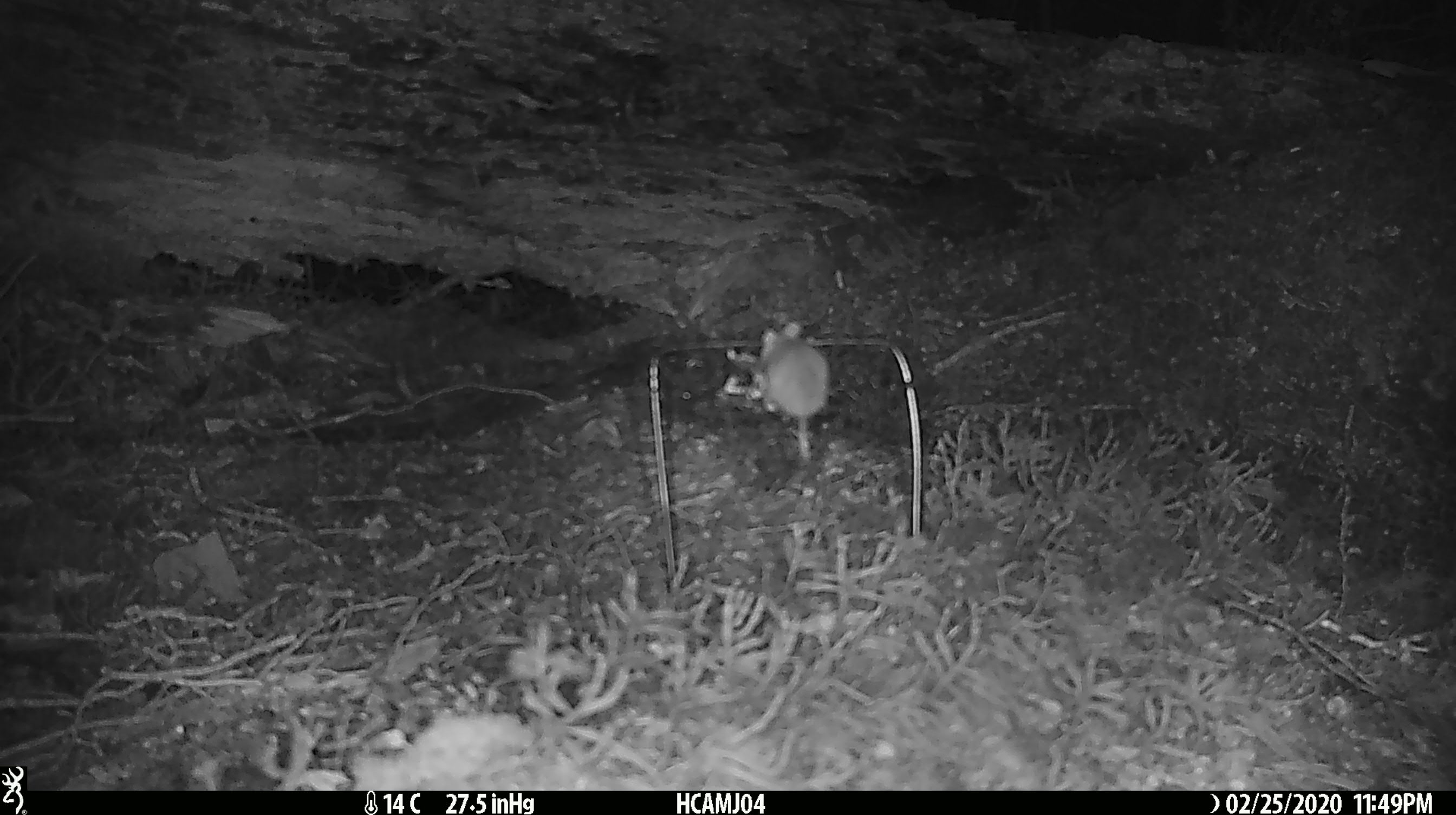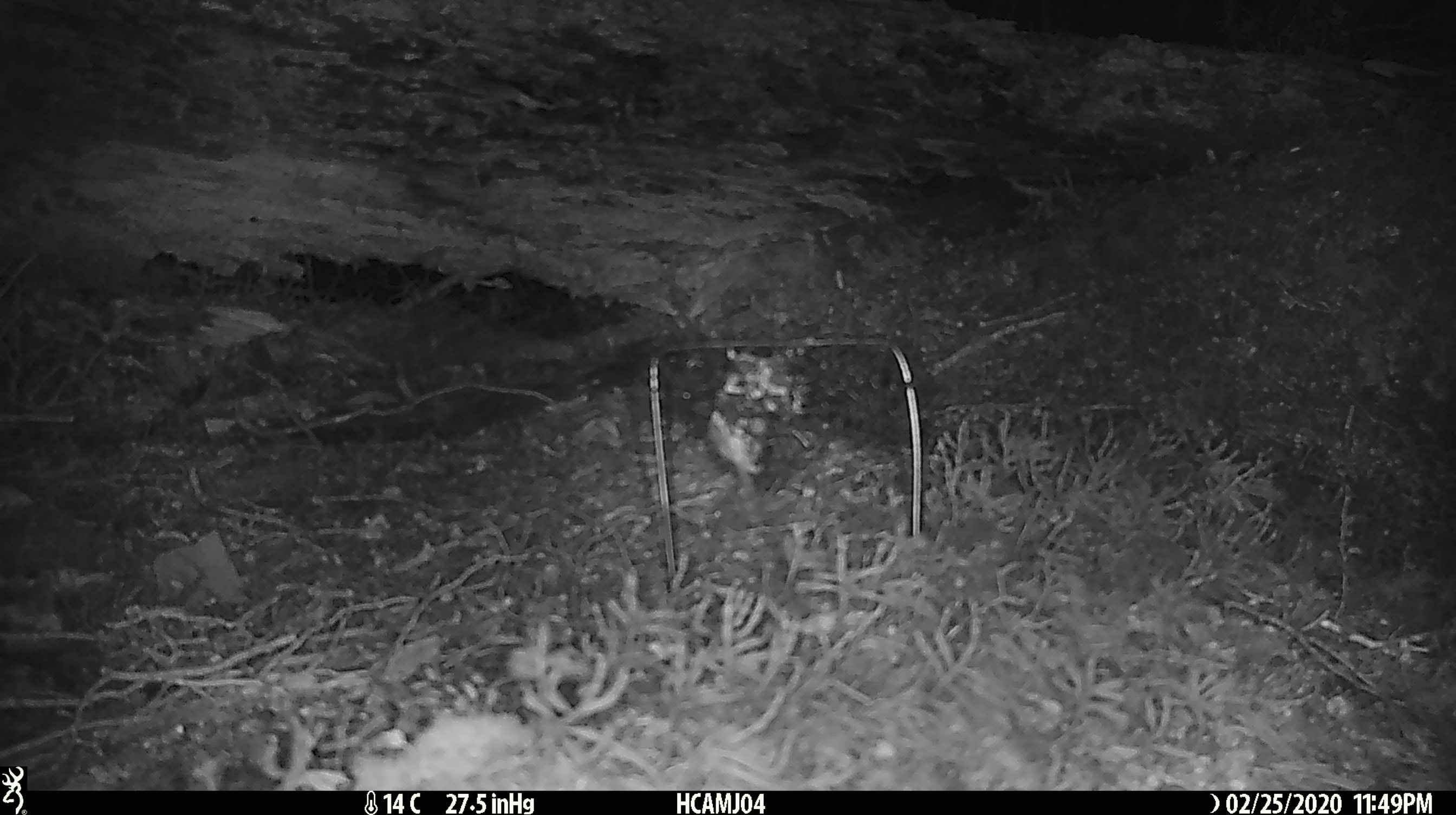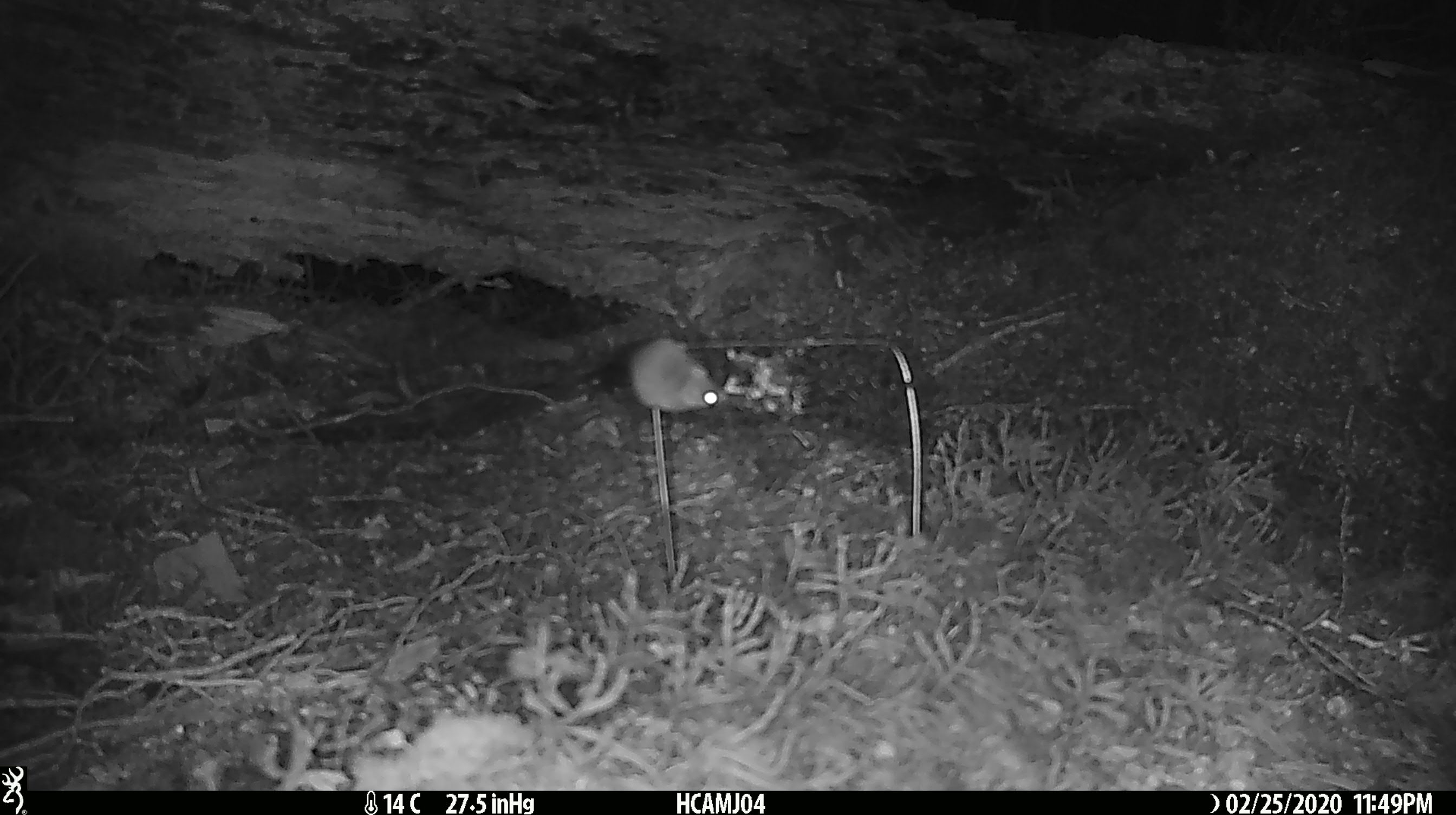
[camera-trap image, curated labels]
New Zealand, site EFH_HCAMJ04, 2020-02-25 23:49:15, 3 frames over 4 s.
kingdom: Animalia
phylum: Chordata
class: Mammalia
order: Rodentia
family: Muridae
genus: Mus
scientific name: Mus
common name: mouse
Mouse (Mus).